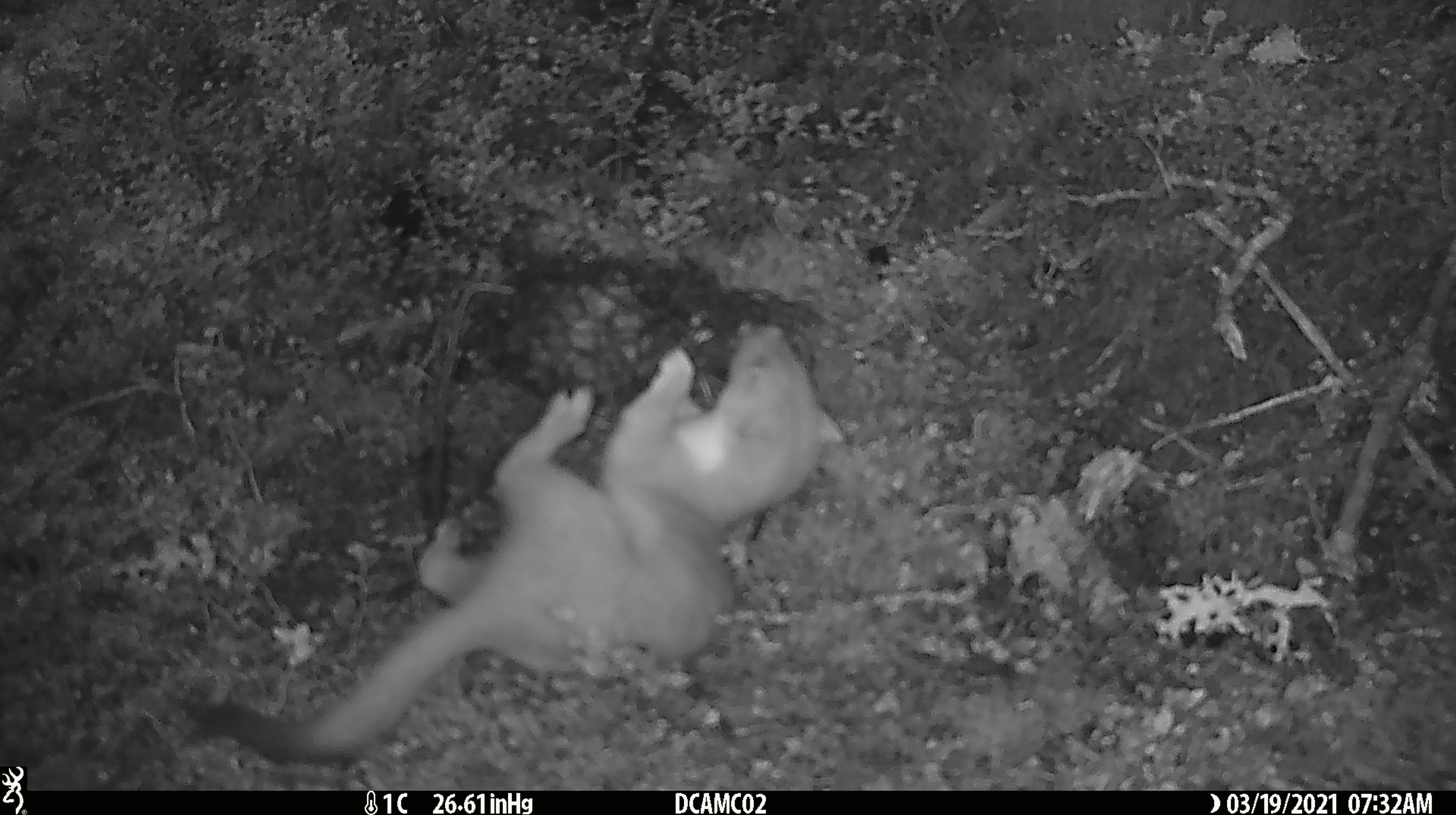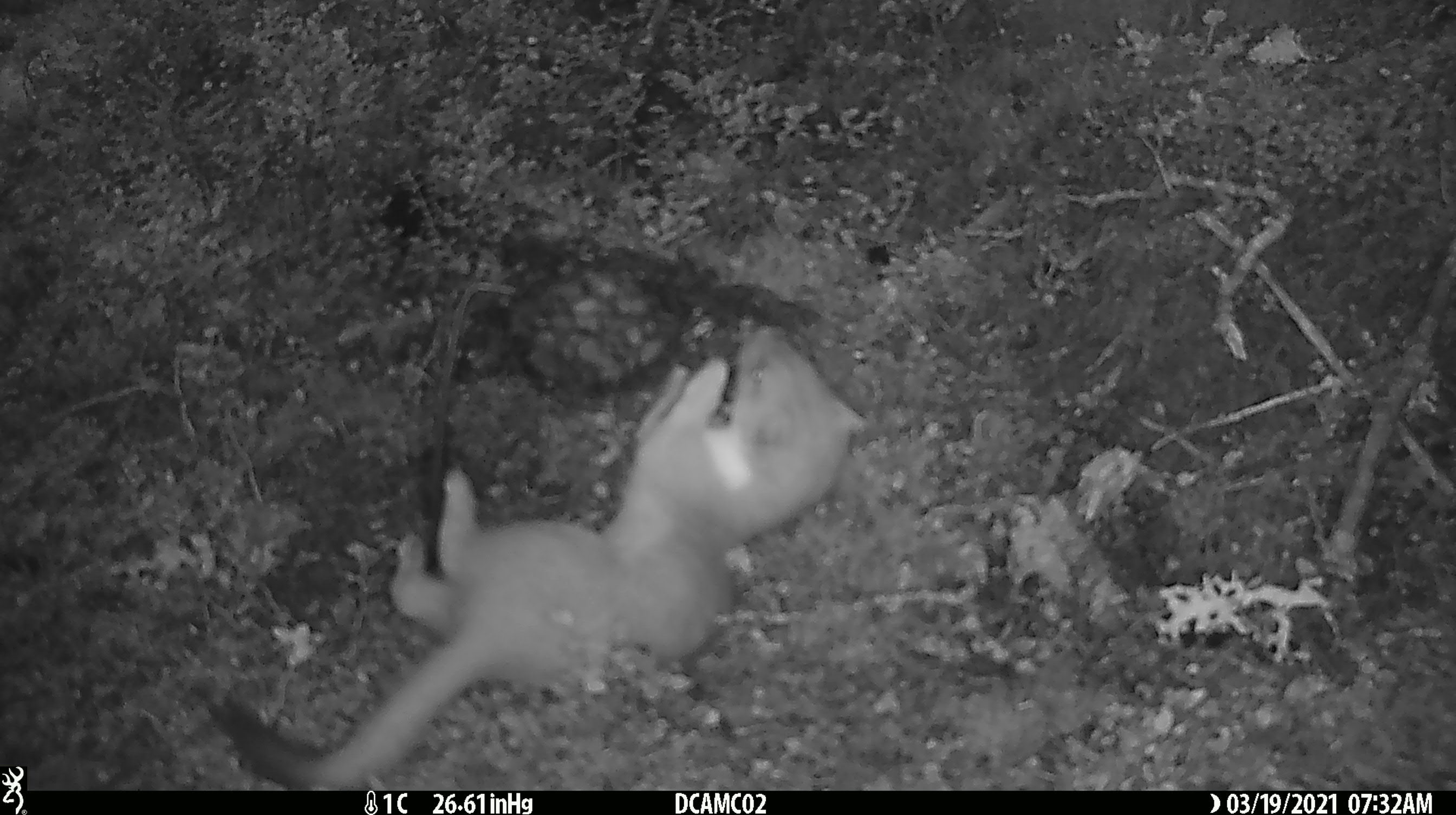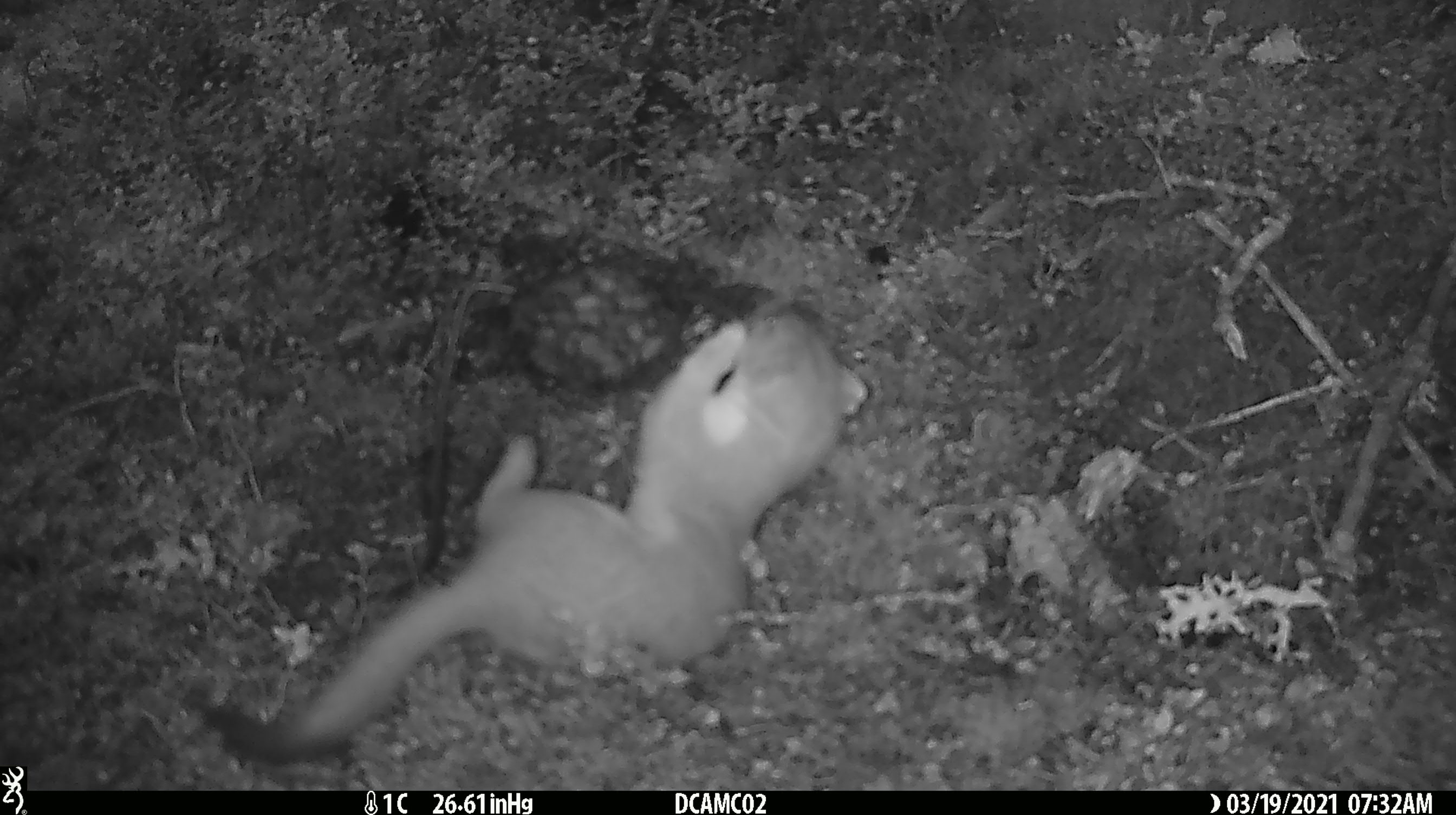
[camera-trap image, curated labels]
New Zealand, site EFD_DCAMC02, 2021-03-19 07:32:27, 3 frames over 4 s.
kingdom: Animalia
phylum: Chordata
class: Mammalia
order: Carnivora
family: Mustelidae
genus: Mustela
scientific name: Mustela erminea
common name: stoat